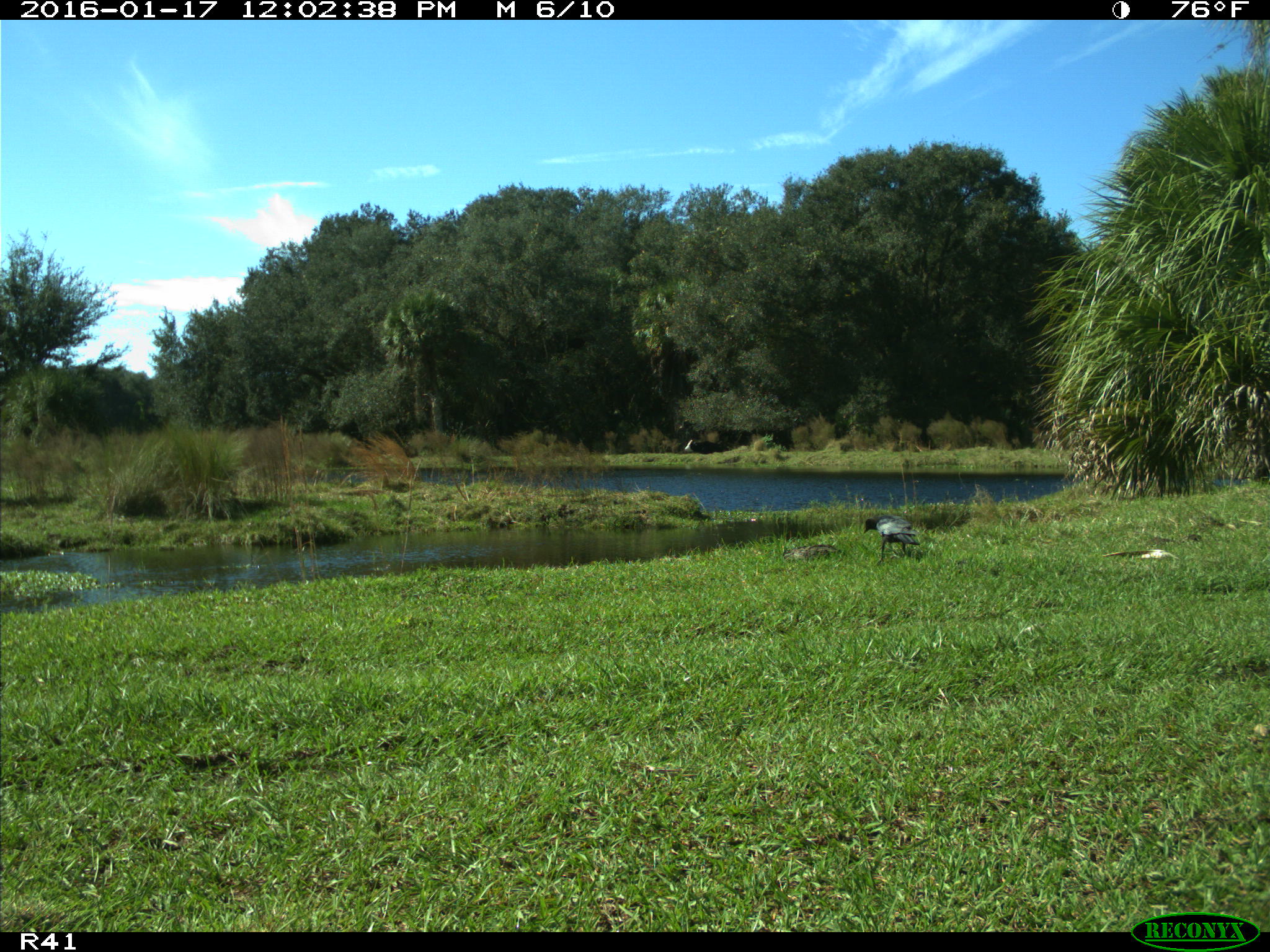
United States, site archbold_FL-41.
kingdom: Animalia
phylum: Chordata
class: Aves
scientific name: Aves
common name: birds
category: unidentified bird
Unidentified bird (birds) (Aves).